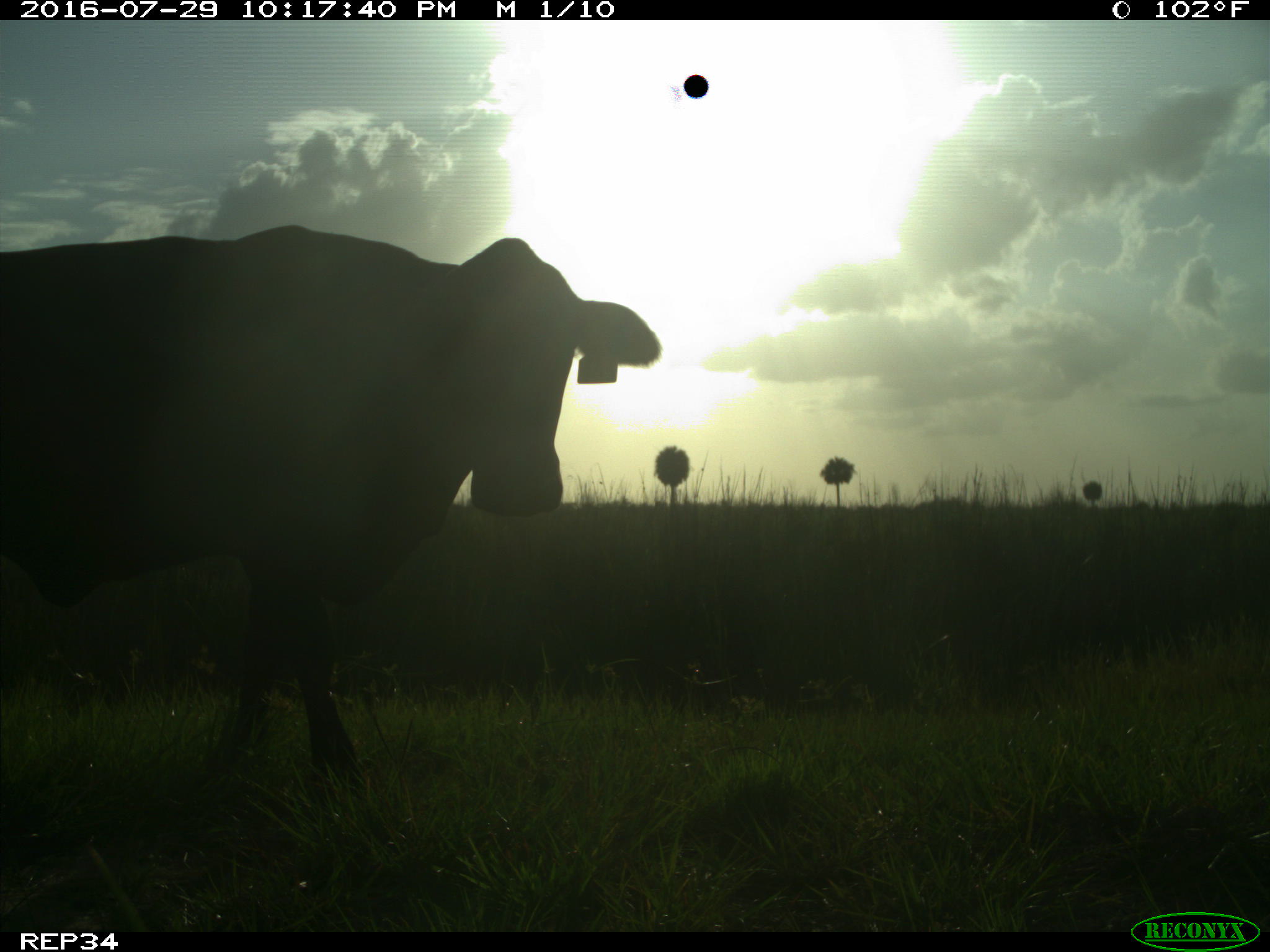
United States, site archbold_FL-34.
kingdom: Animalia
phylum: Chordata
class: Mammalia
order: Artiodactyla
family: Bovidae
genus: Bos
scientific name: Bos taurus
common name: domestic cow